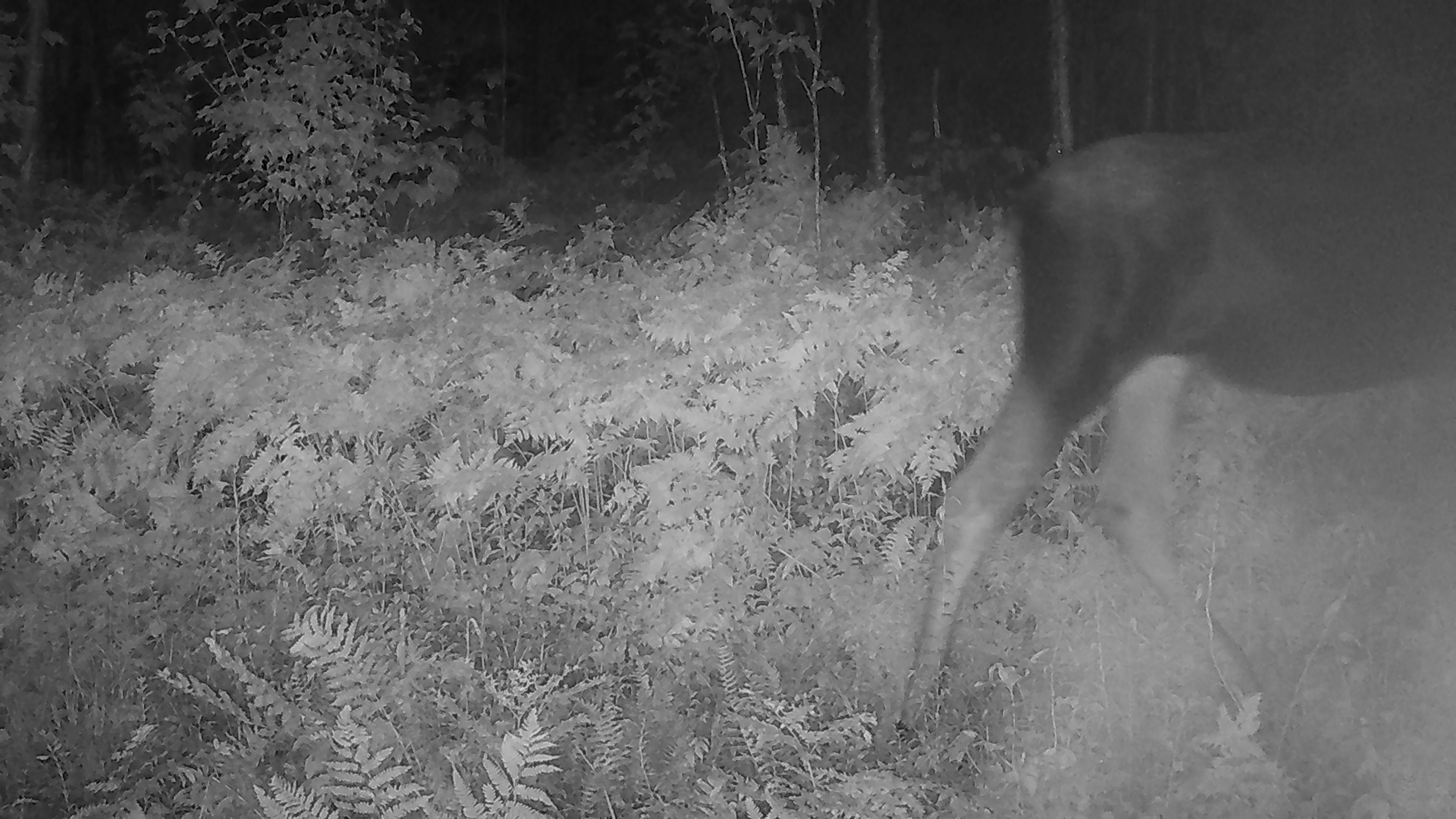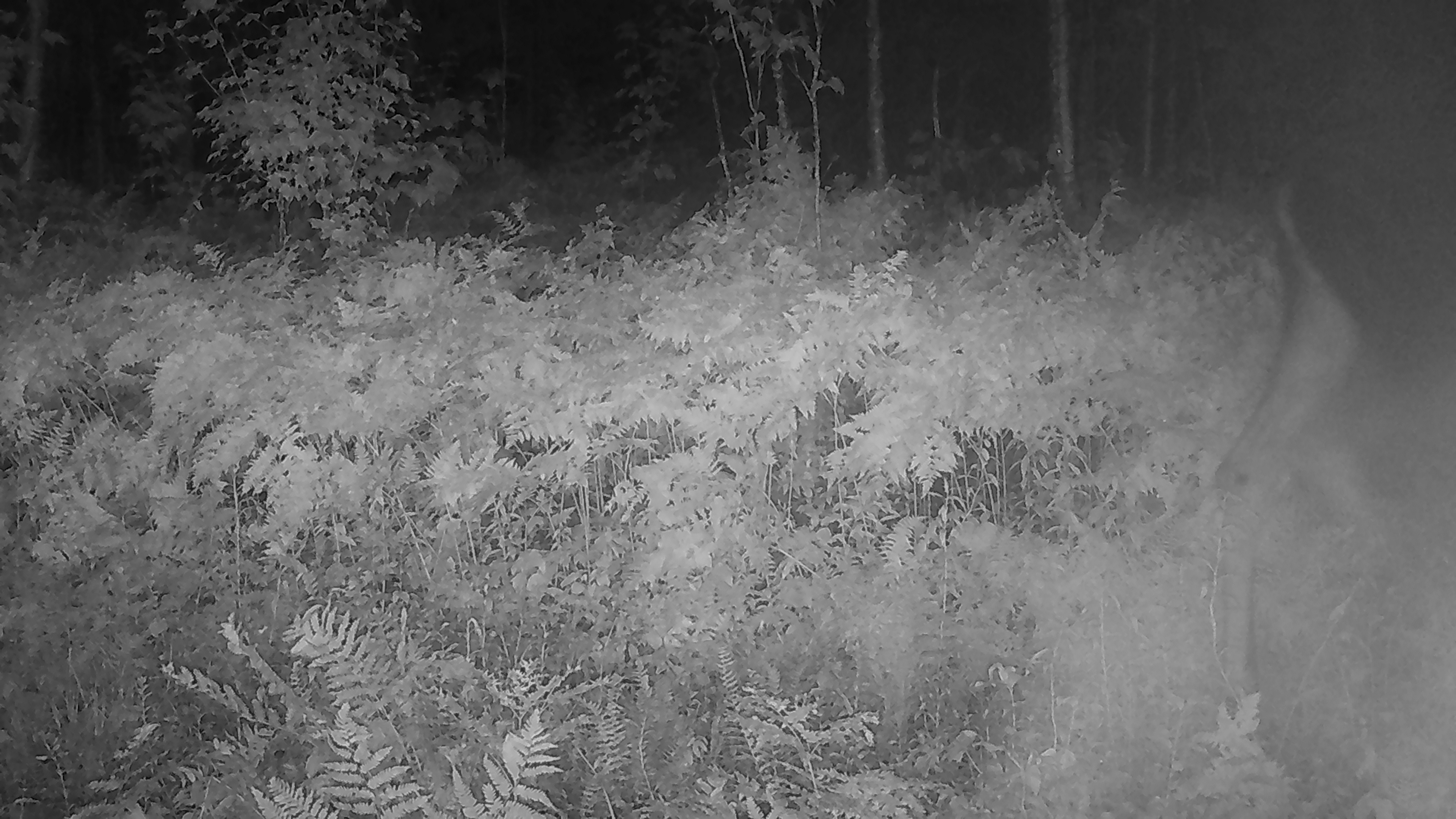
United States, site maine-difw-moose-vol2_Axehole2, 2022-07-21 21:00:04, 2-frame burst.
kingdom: Animalia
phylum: Chordata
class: Mammalia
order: Artiodactyla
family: Cervidae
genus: Alces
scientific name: Alces alces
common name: moose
Moose (Alces alces).